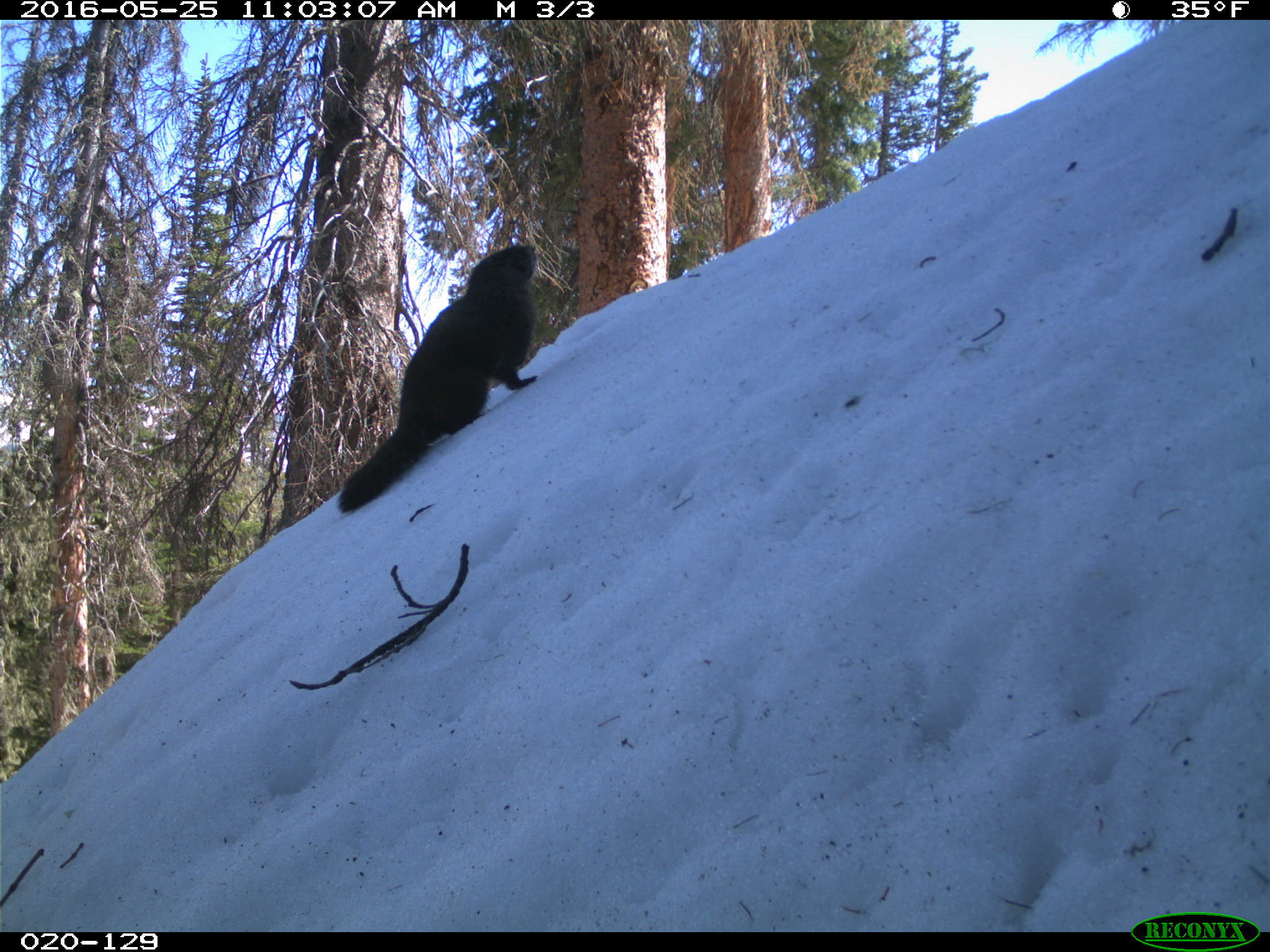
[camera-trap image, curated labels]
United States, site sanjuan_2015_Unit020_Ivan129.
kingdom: Animalia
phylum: Chordata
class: Mammalia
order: Rodentia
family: Sciuridae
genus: Marmota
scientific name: Marmota flaviventris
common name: yellow-bellied marmot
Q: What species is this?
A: Marmota flaviventris (yellow-bellied marmot).